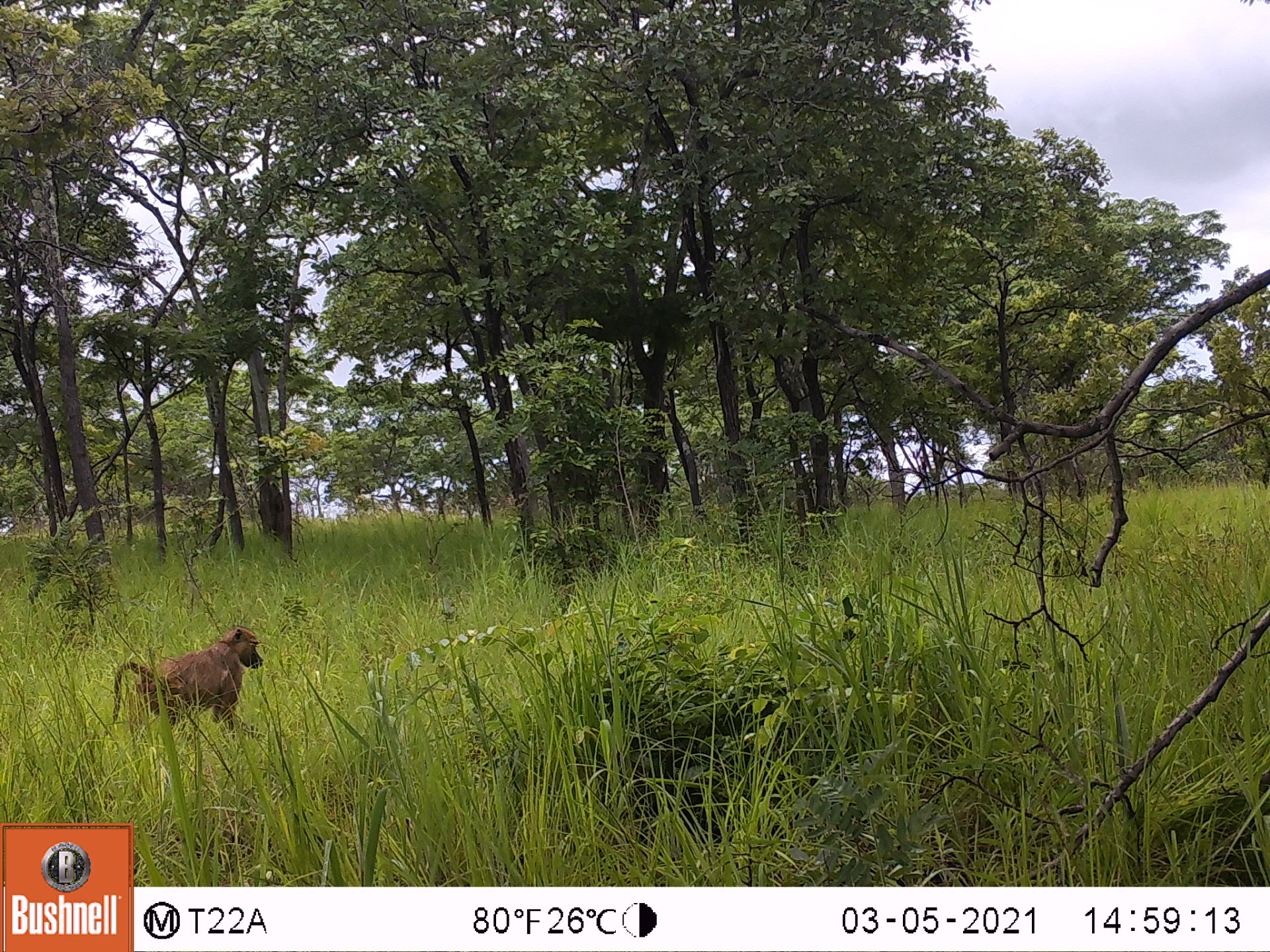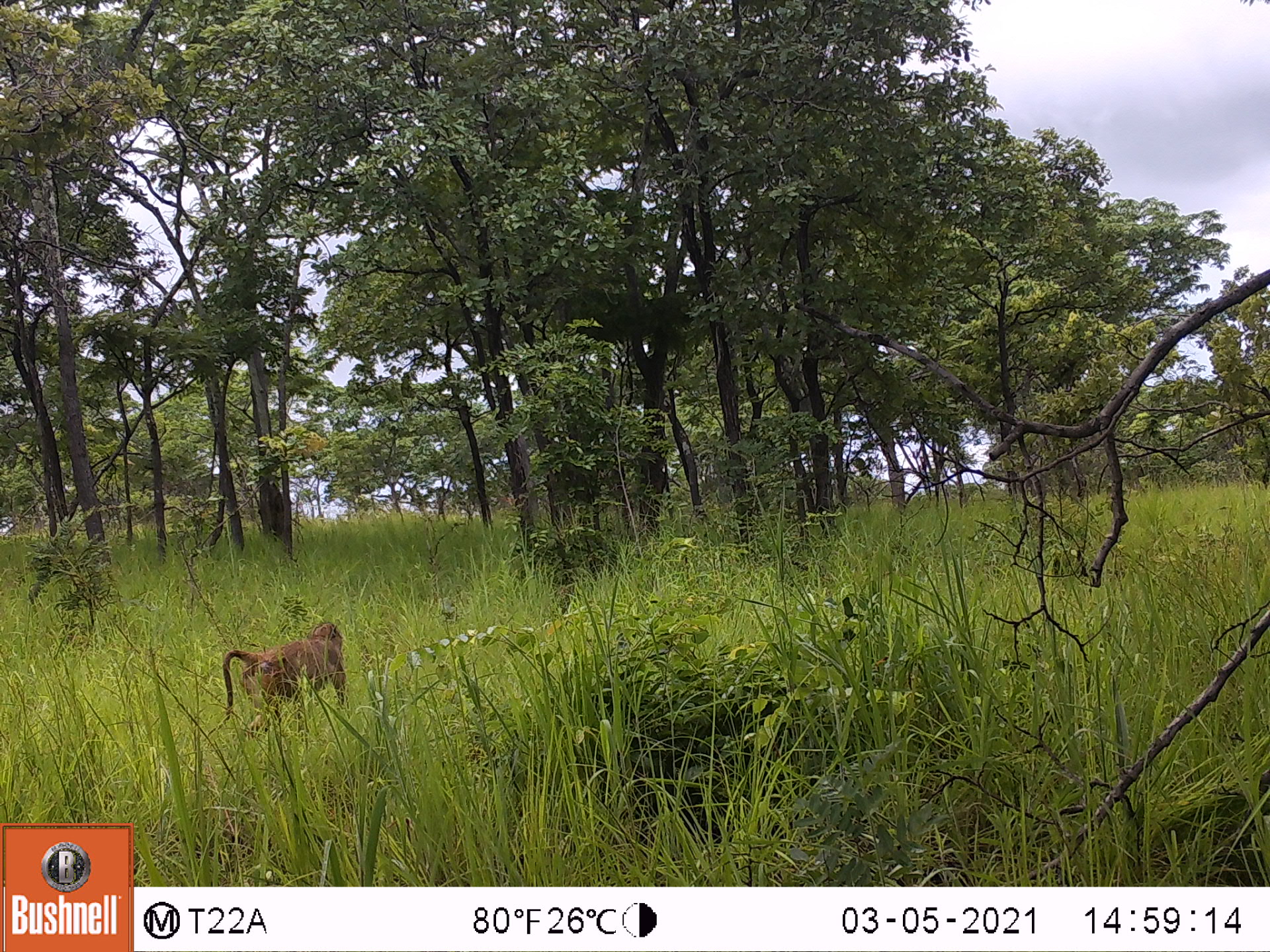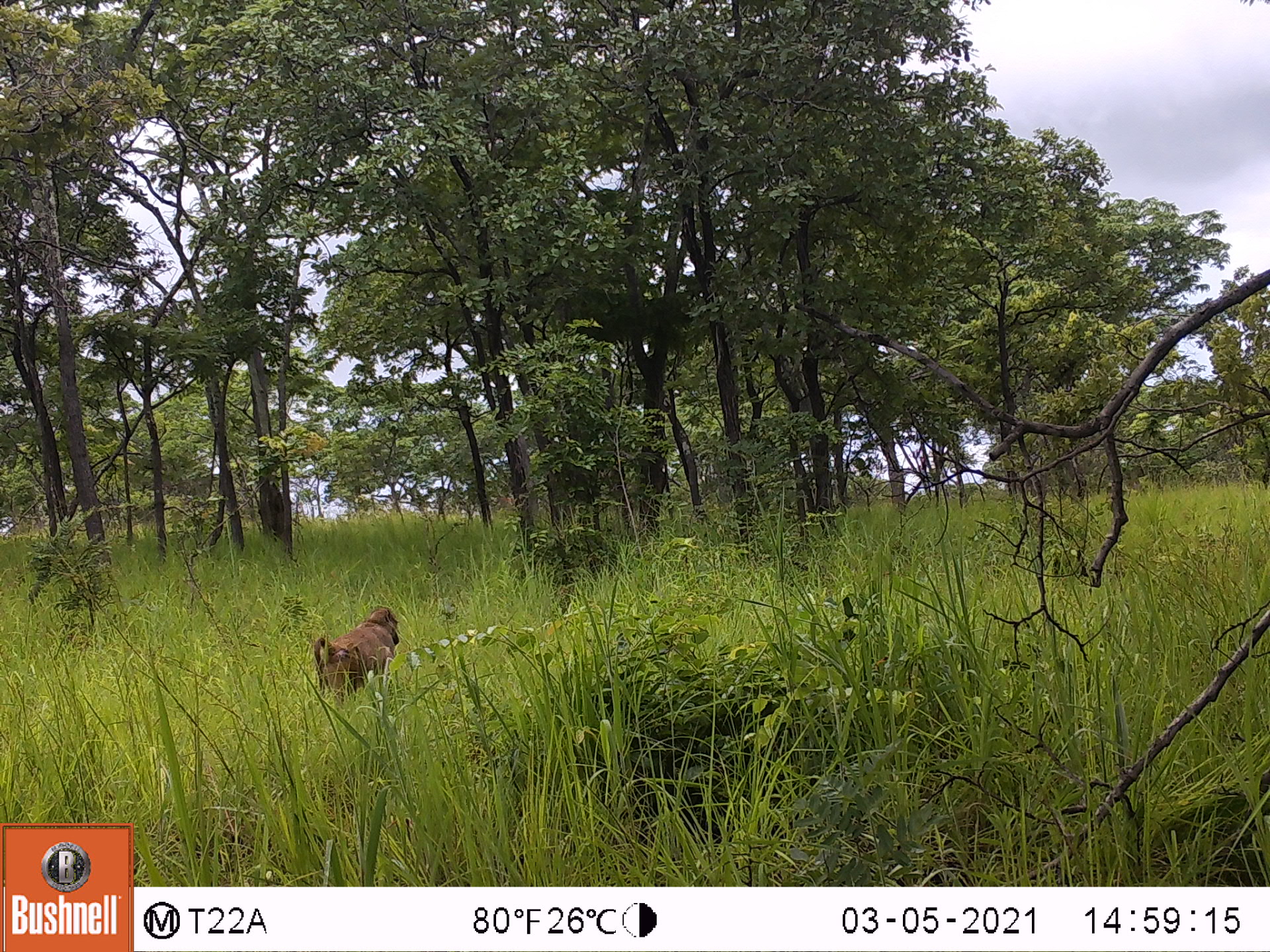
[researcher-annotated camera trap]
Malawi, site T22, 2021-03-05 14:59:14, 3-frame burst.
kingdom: Animalia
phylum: Chordata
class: Mammalia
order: Primates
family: Cercopithecidae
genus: Papio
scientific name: Papio cynocephalus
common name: yellow baboon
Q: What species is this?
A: Yellow baboon (Papio cynocephalus).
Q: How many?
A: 1.